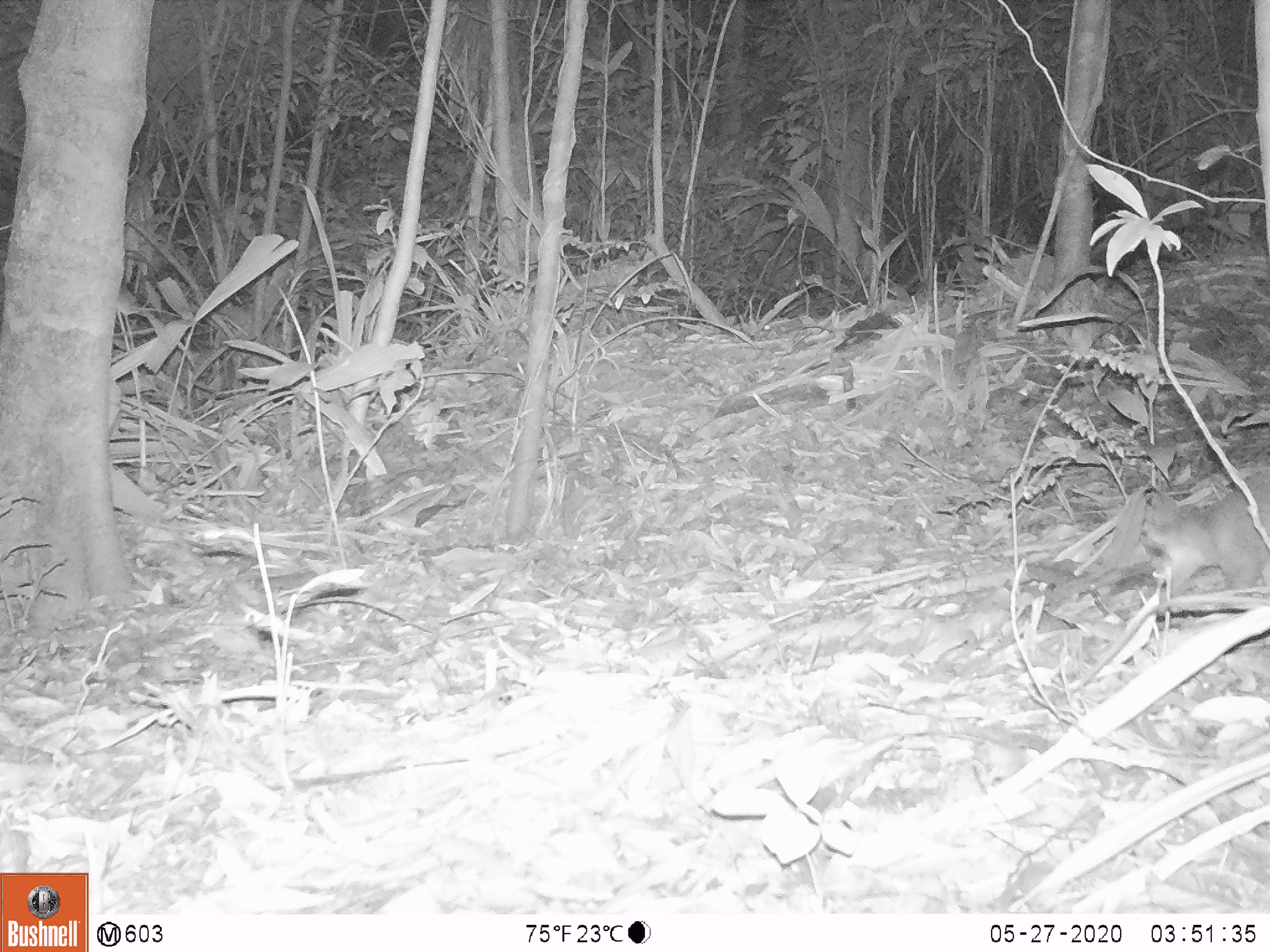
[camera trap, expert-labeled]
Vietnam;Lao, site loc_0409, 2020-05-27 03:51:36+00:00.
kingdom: Animalia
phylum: Chordata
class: Mammalia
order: Carnivora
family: Mustelidae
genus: Melogale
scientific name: Melogale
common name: ferret badger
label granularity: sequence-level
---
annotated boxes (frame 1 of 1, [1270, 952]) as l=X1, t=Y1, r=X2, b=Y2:
ferret badger: l=1141, t=470, r=1270, b=597